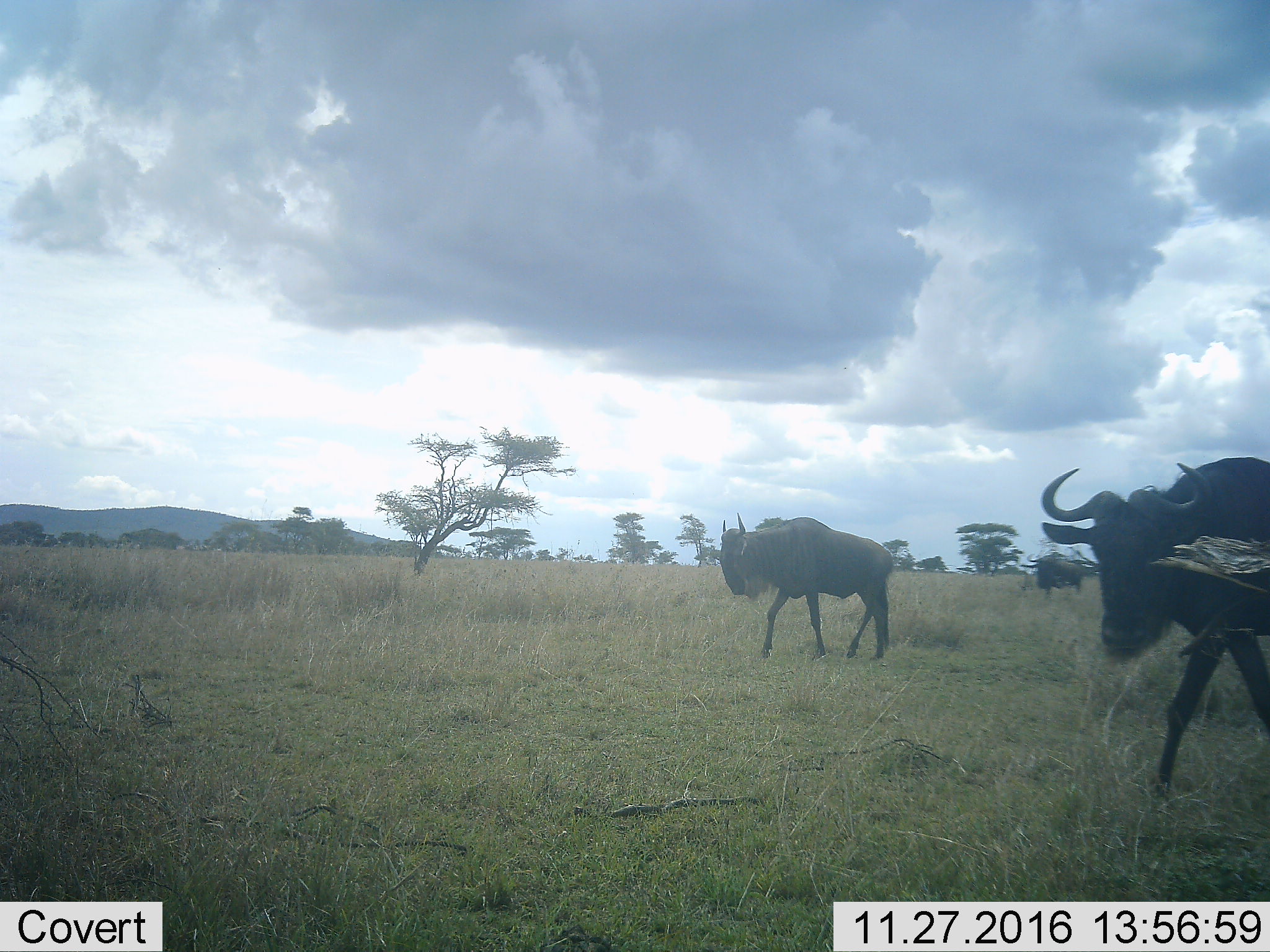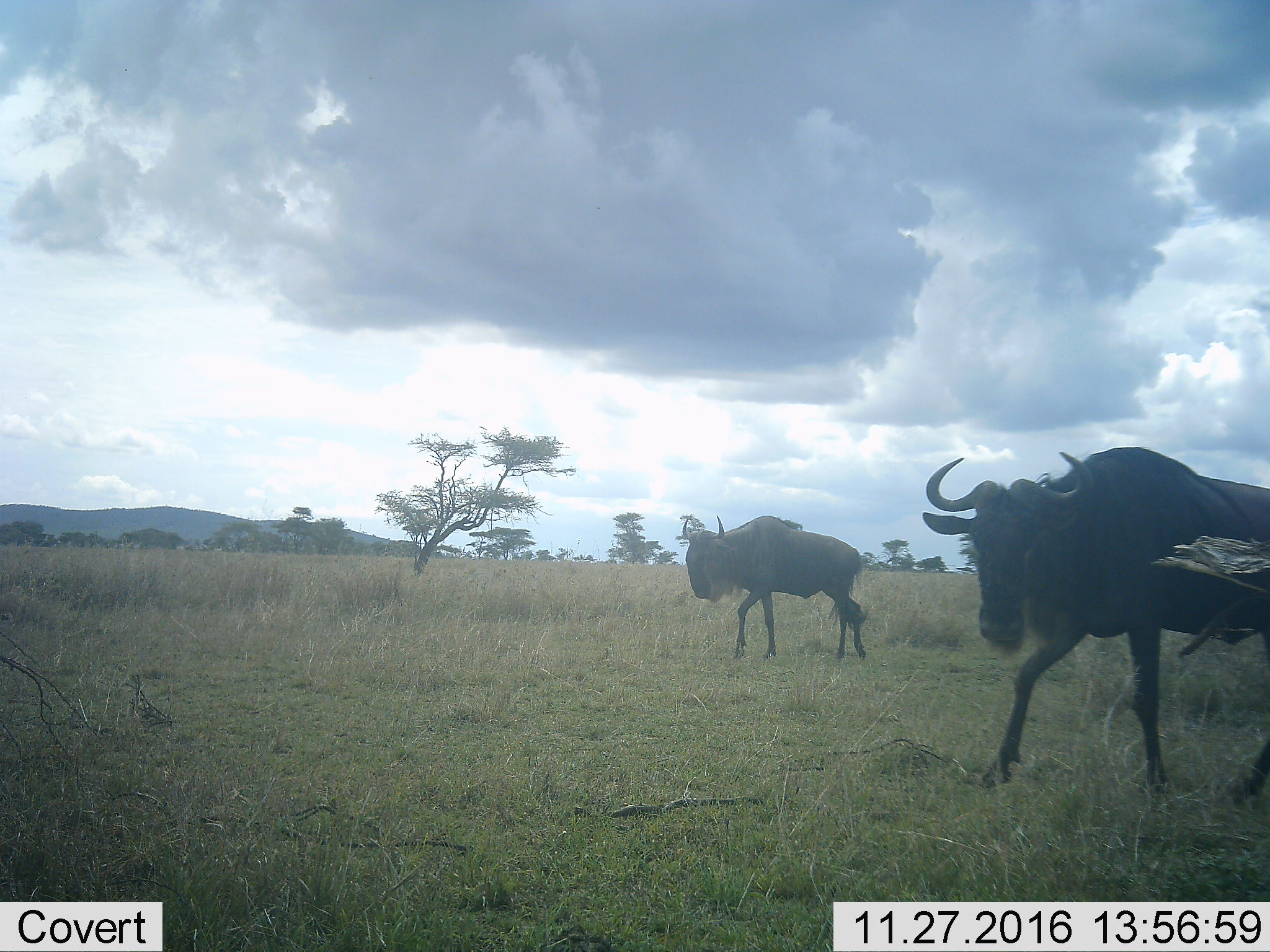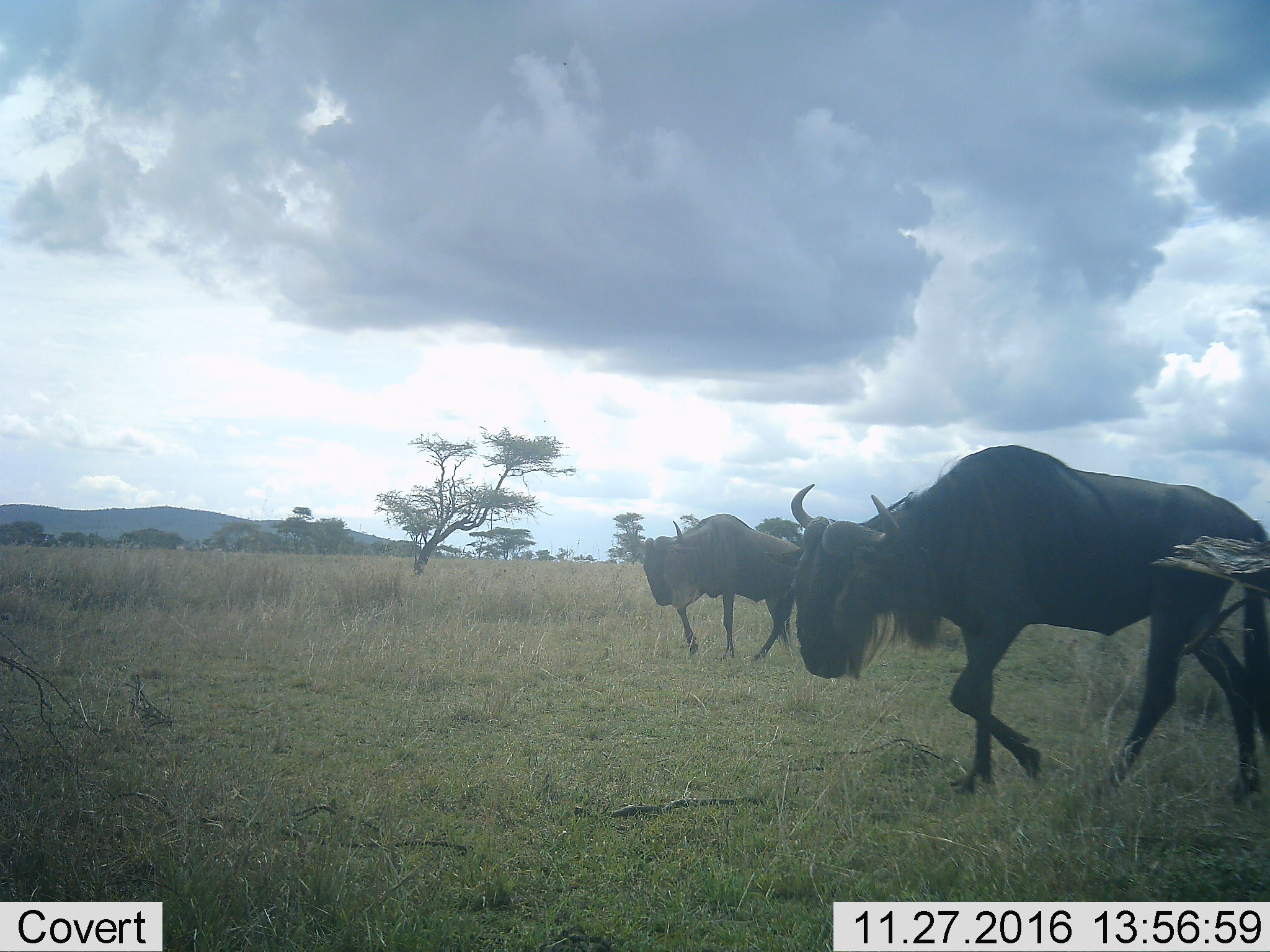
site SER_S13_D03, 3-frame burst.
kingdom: Animalia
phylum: Chordata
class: Mammalia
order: Artiodactyla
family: Bovidae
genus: Connochaetes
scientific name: Connochaetes taurinus taurinus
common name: blue wildebeest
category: wildebeestblue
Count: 3.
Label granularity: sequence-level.